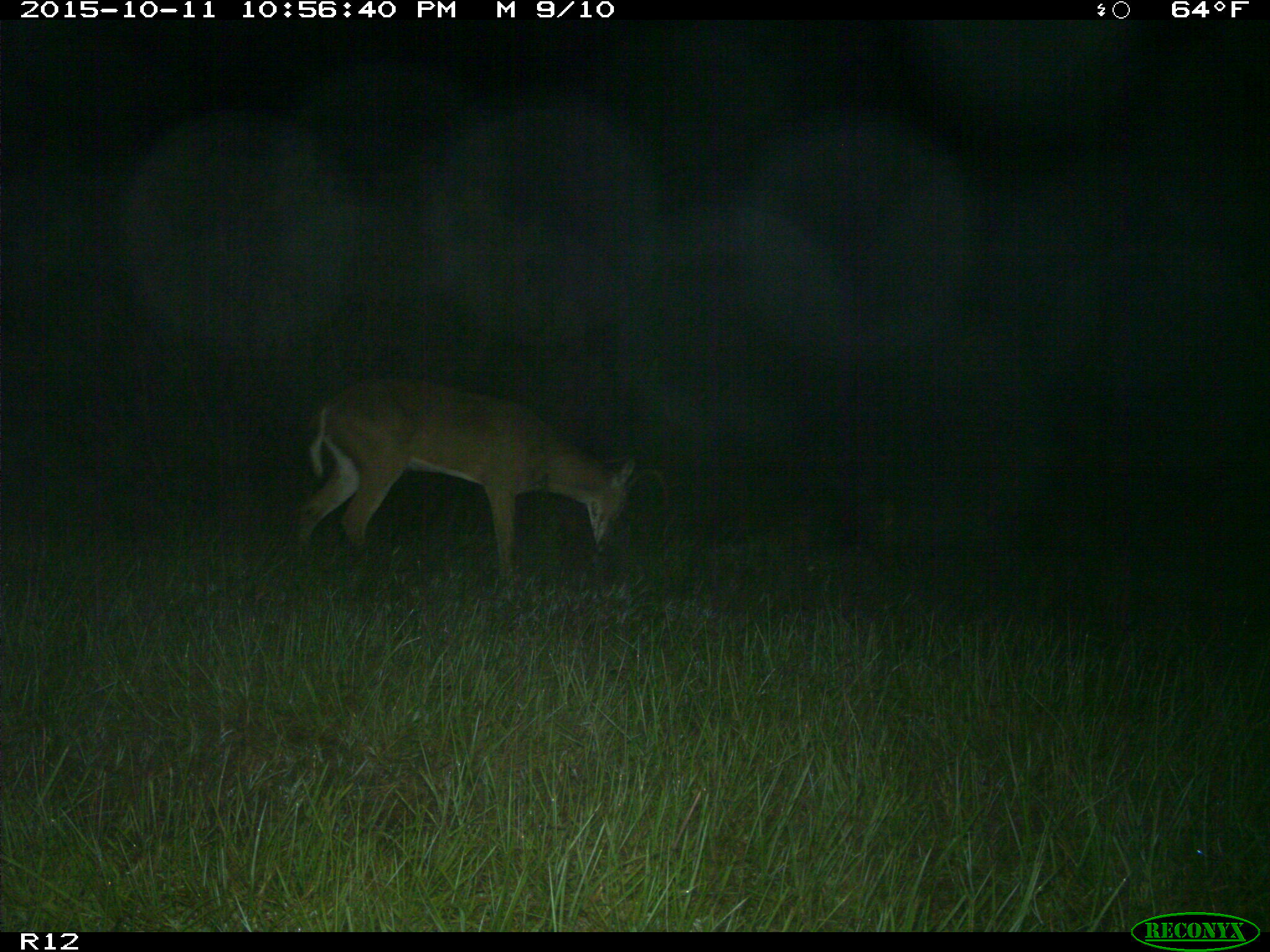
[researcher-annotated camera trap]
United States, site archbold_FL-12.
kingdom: Animalia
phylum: Chordata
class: Mammalia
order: Artiodactyla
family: Cervidae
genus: Odocoileus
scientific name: Odocoileus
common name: deer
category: unidentified deer